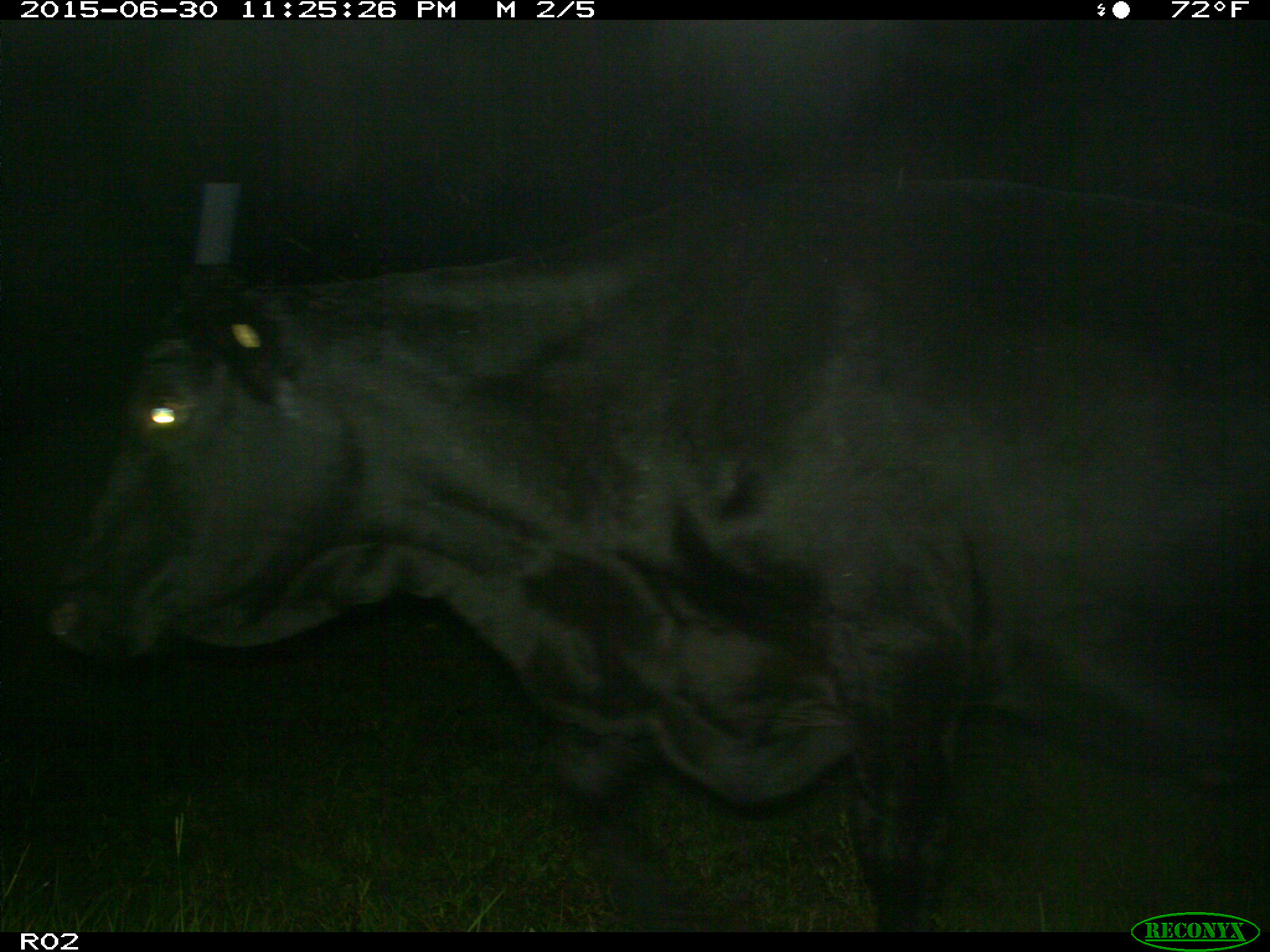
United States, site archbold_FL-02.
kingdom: Animalia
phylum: Chordata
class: Mammalia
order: Artiodactyla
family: Bovidae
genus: Bos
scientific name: Bos taurus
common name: domestic cow